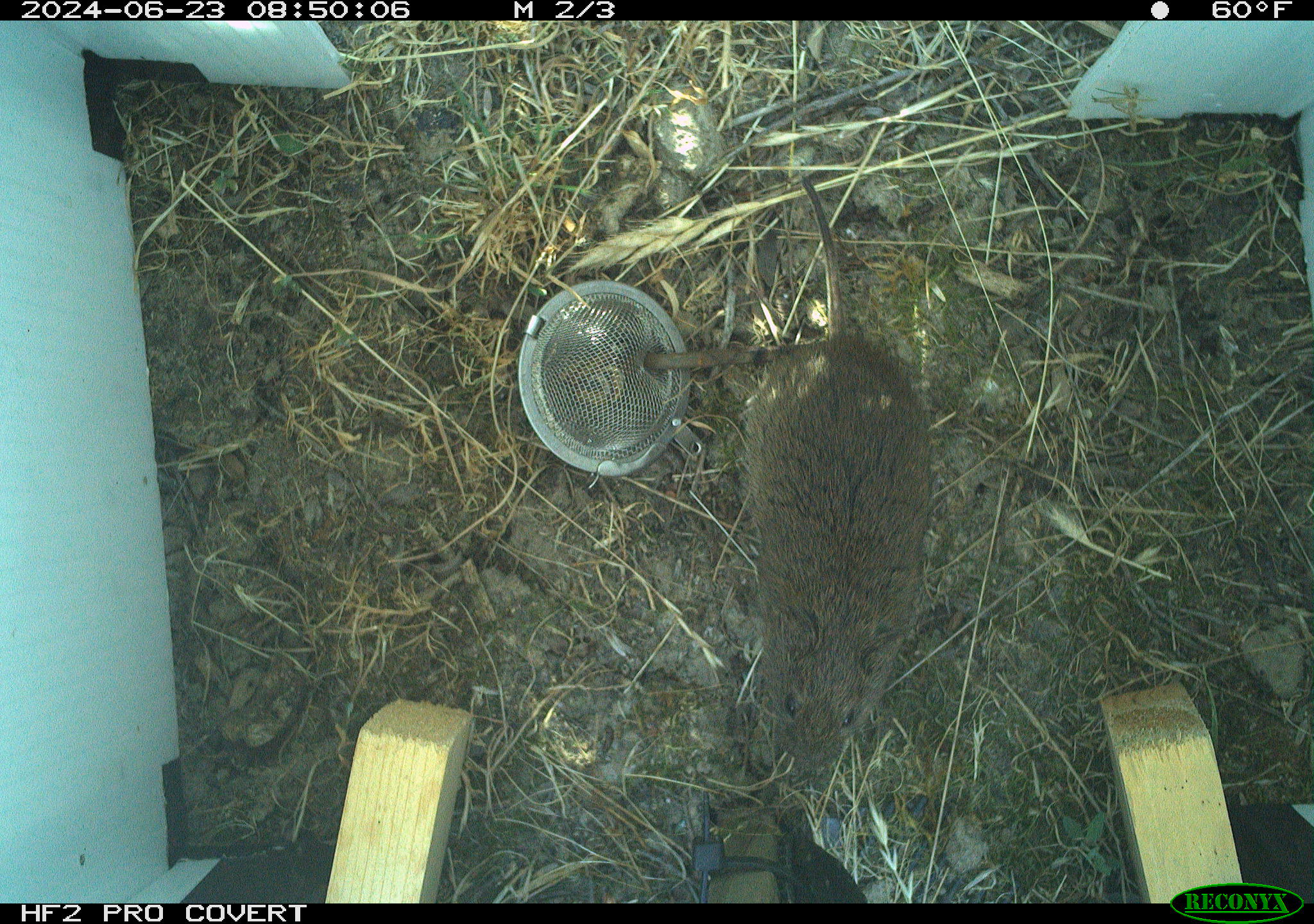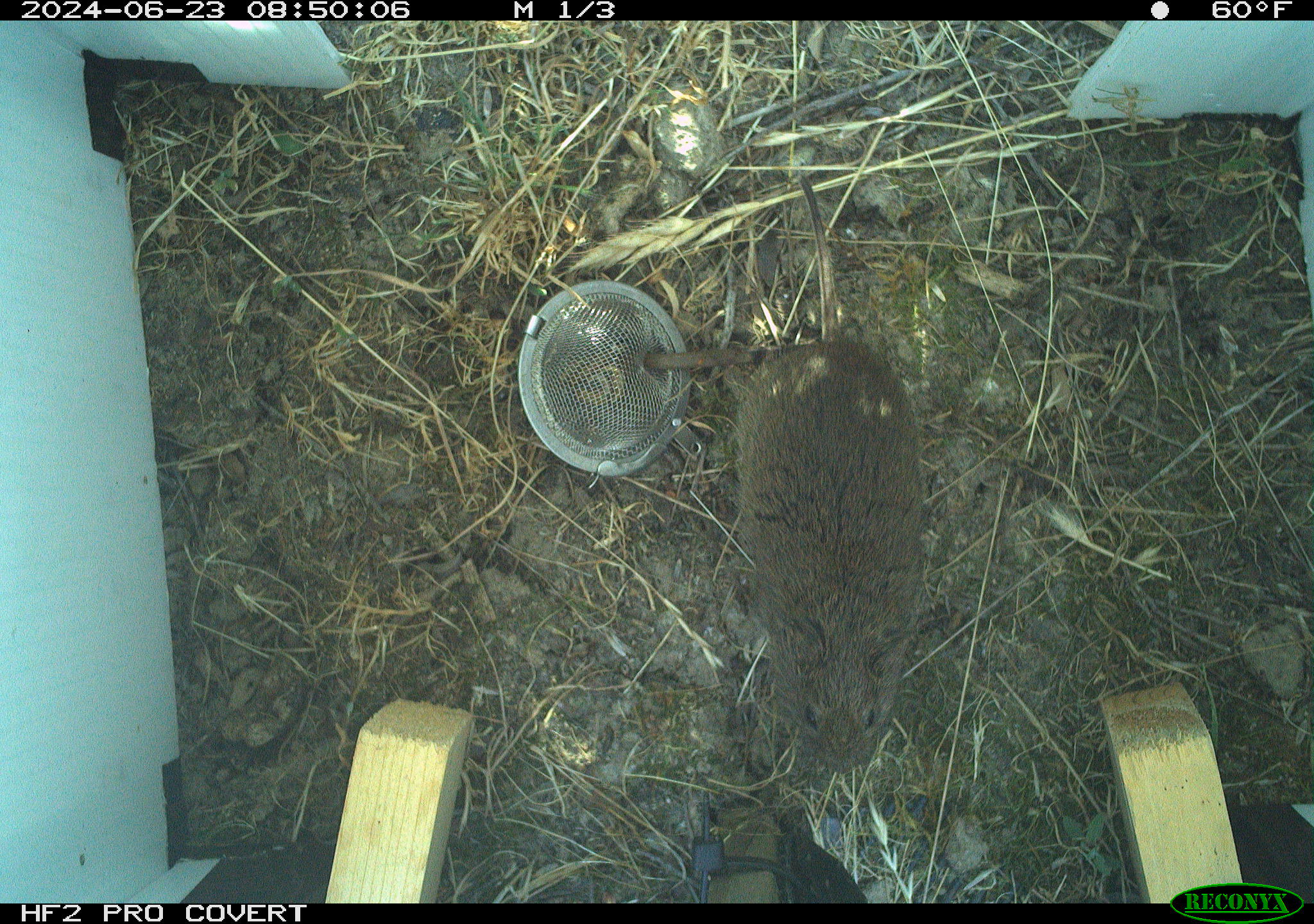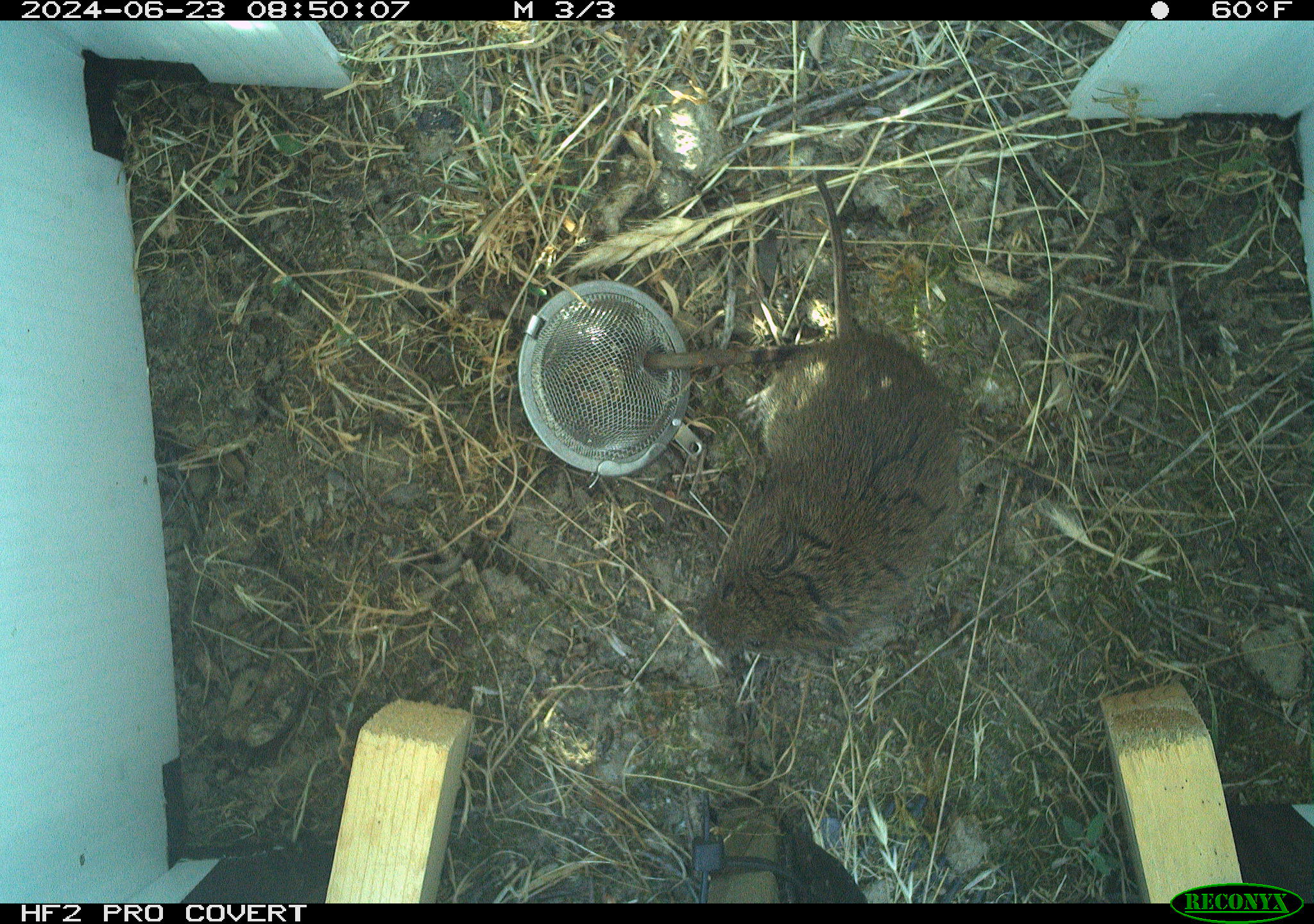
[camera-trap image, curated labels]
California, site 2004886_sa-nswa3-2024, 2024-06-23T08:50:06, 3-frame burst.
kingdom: Animalia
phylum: Chordata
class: Mammalia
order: Rodentia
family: Cricetidae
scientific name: Arvicolinae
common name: voles, lemmings, and muskrats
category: arvicolinae subfamily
Arvicolinae subfamily (voles, lemmings, and muskrats) (Arvicolinae).